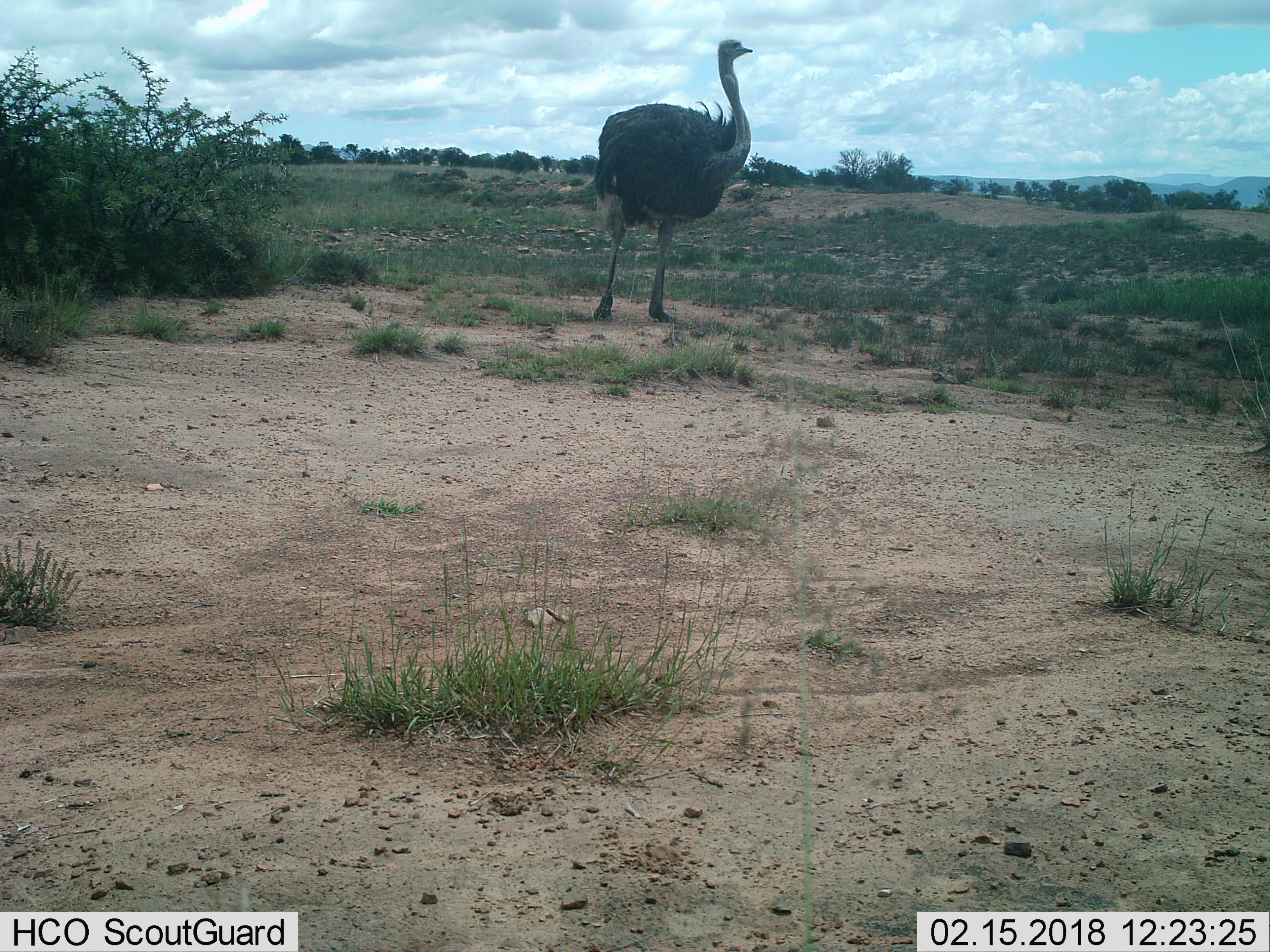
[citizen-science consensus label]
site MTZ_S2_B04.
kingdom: Animalia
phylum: Chordata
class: Aves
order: Struthioniformes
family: Struthionidae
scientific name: Struthionidae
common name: ostrich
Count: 1.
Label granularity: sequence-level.